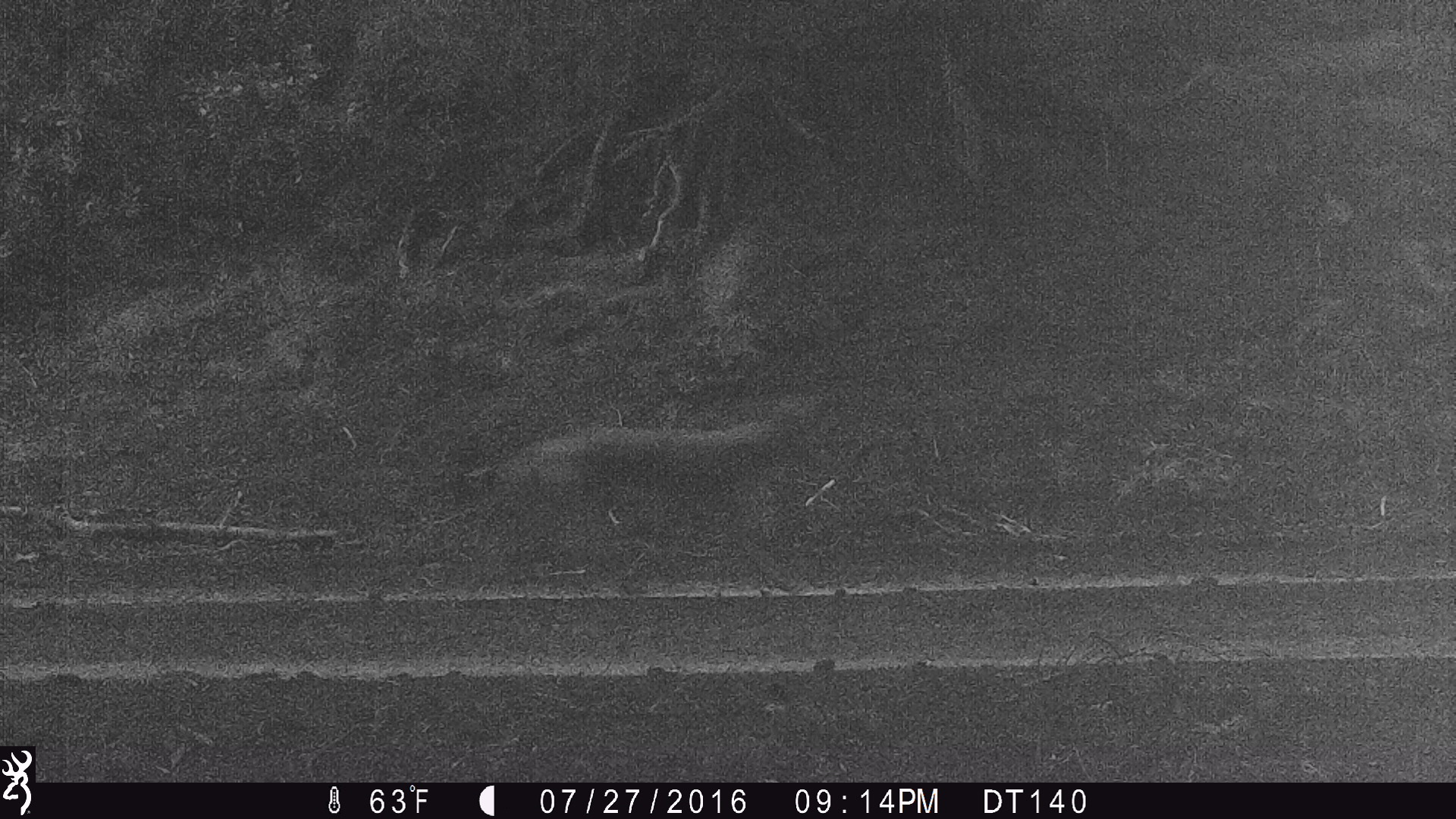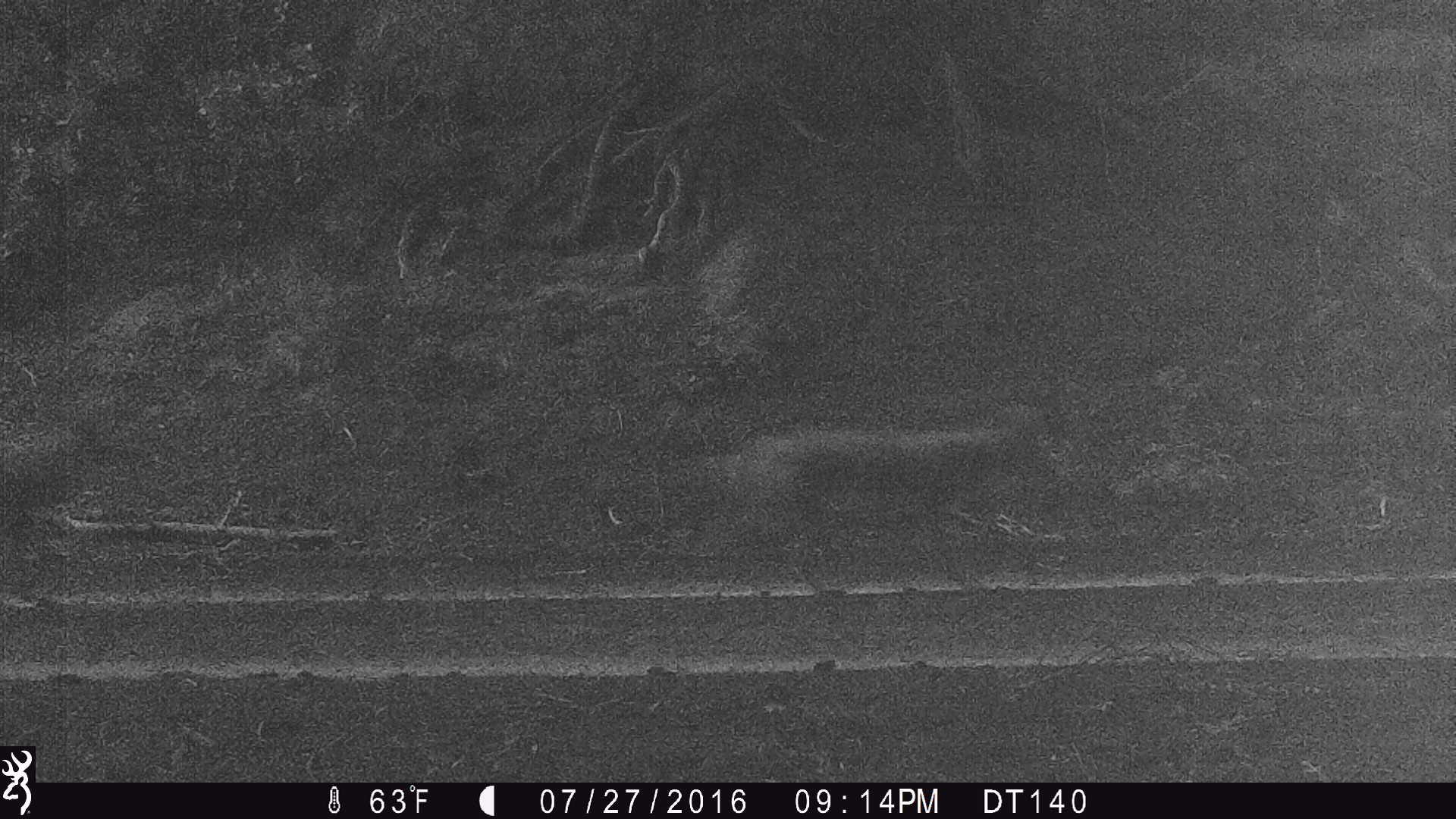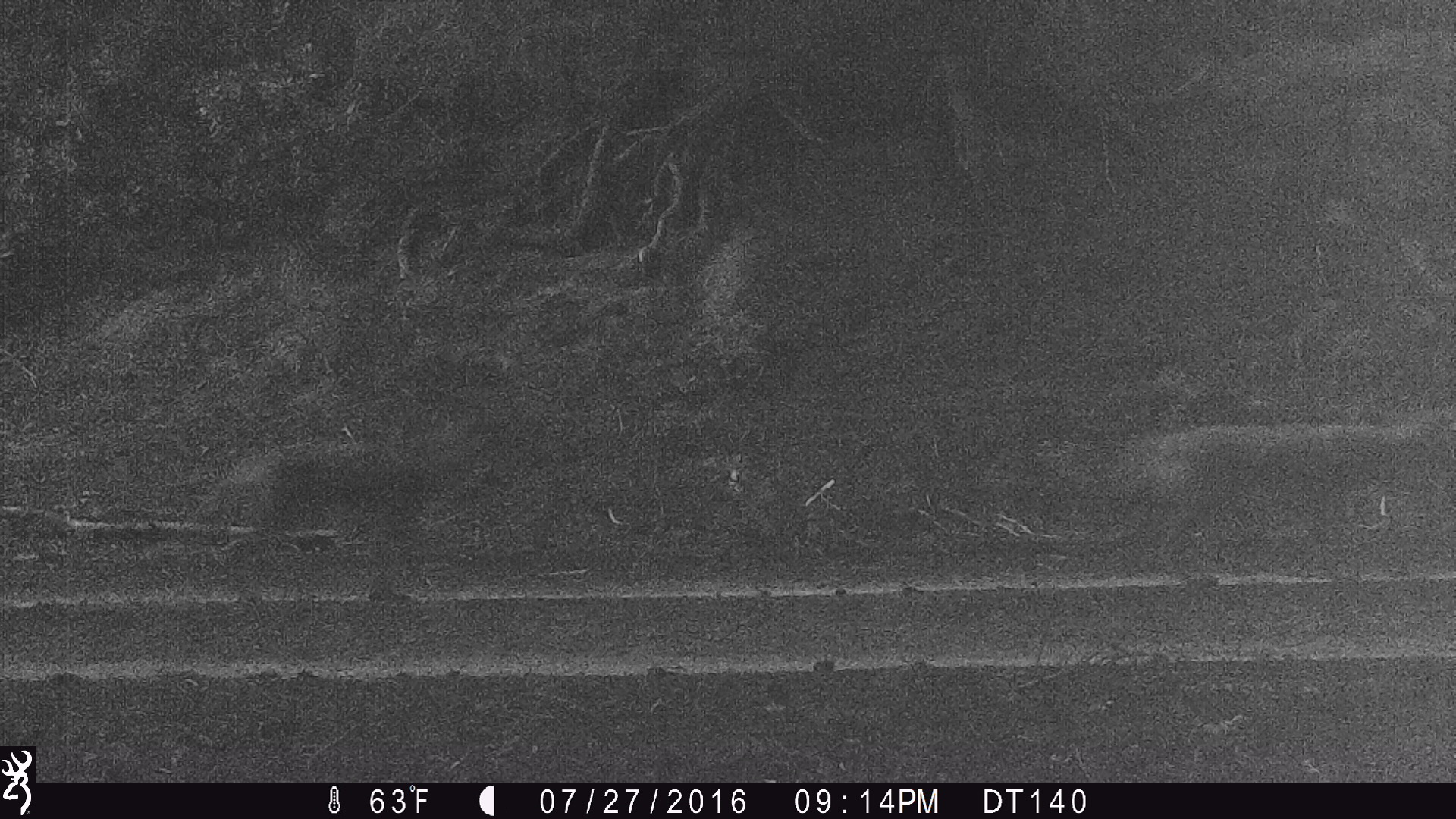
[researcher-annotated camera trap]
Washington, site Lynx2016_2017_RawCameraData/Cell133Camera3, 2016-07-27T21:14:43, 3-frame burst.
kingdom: Animalia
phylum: Chordata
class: Mammalia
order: Carnivora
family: Canidae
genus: Canis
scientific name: Canis latrans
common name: coyote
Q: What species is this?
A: Canis latrans (coyote).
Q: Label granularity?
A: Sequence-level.